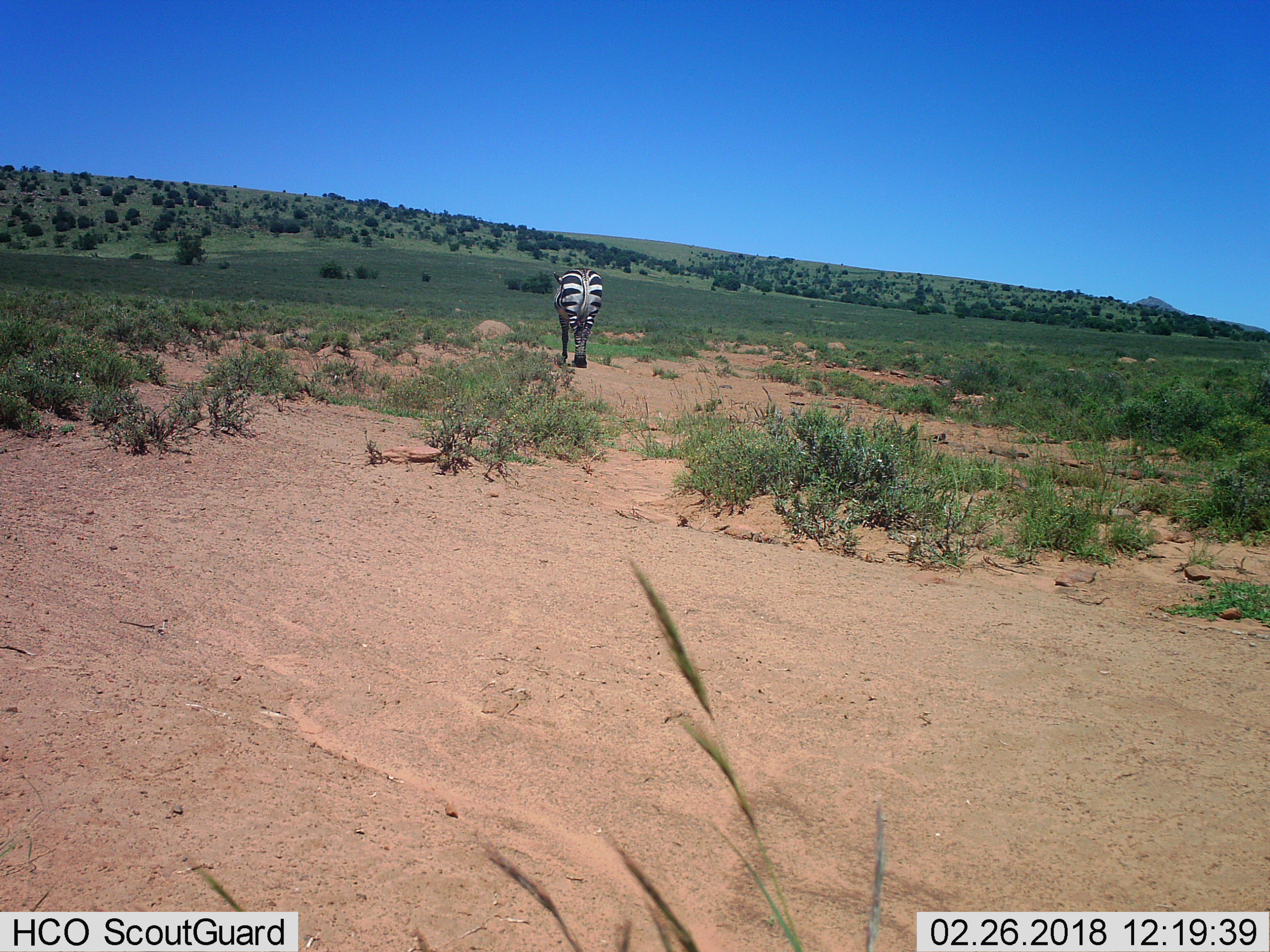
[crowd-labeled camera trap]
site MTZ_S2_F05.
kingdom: Animalia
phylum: Chordata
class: Mammalia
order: Perissodactyla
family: Equidae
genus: Equus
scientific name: Equus zebra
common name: mountain zebra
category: zebramountain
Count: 1.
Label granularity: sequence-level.